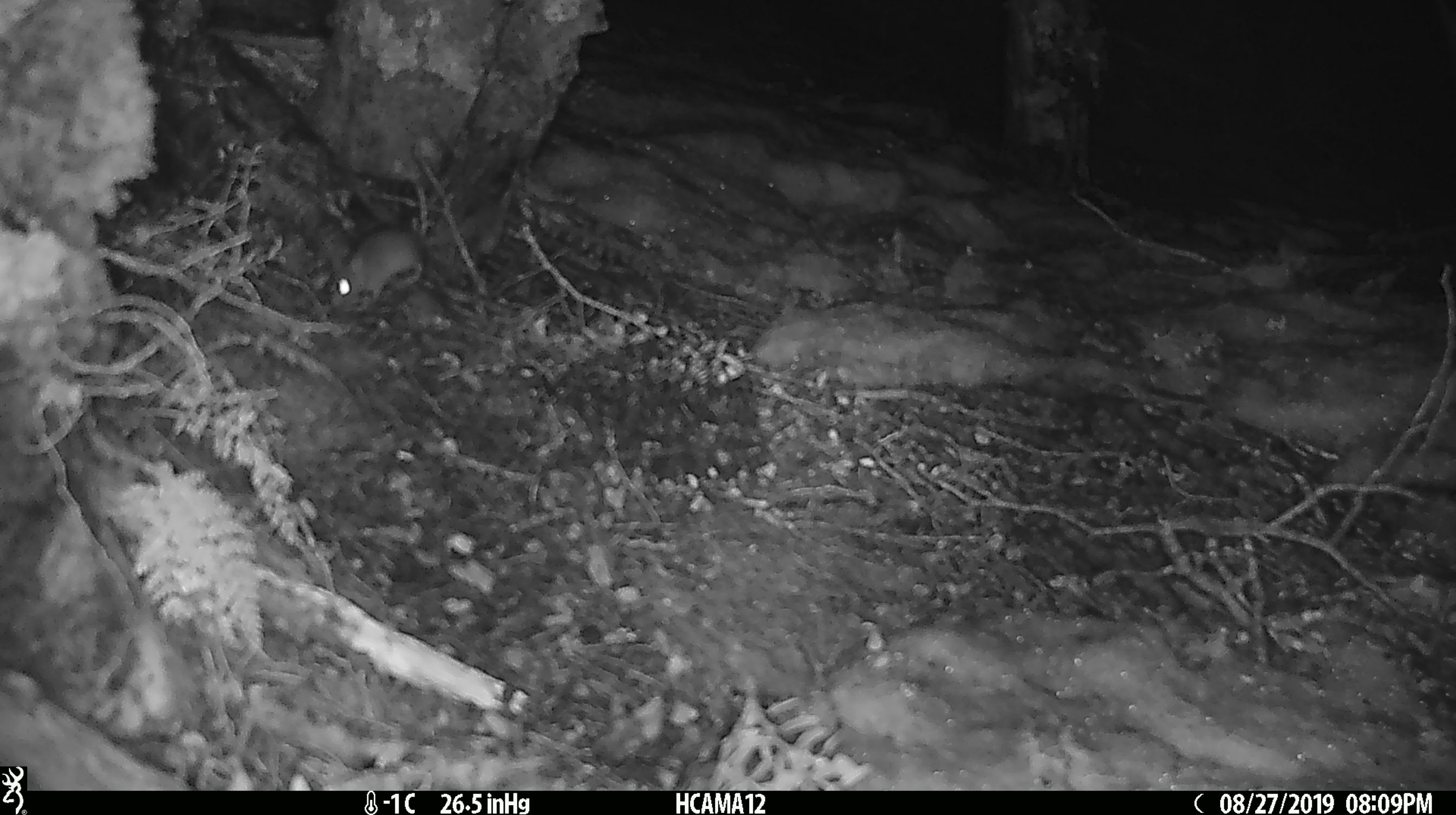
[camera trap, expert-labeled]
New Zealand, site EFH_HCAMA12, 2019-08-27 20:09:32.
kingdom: Animalia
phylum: Chordata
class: Mammalia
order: Rodentia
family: Muridae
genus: Mus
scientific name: Mus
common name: mouse